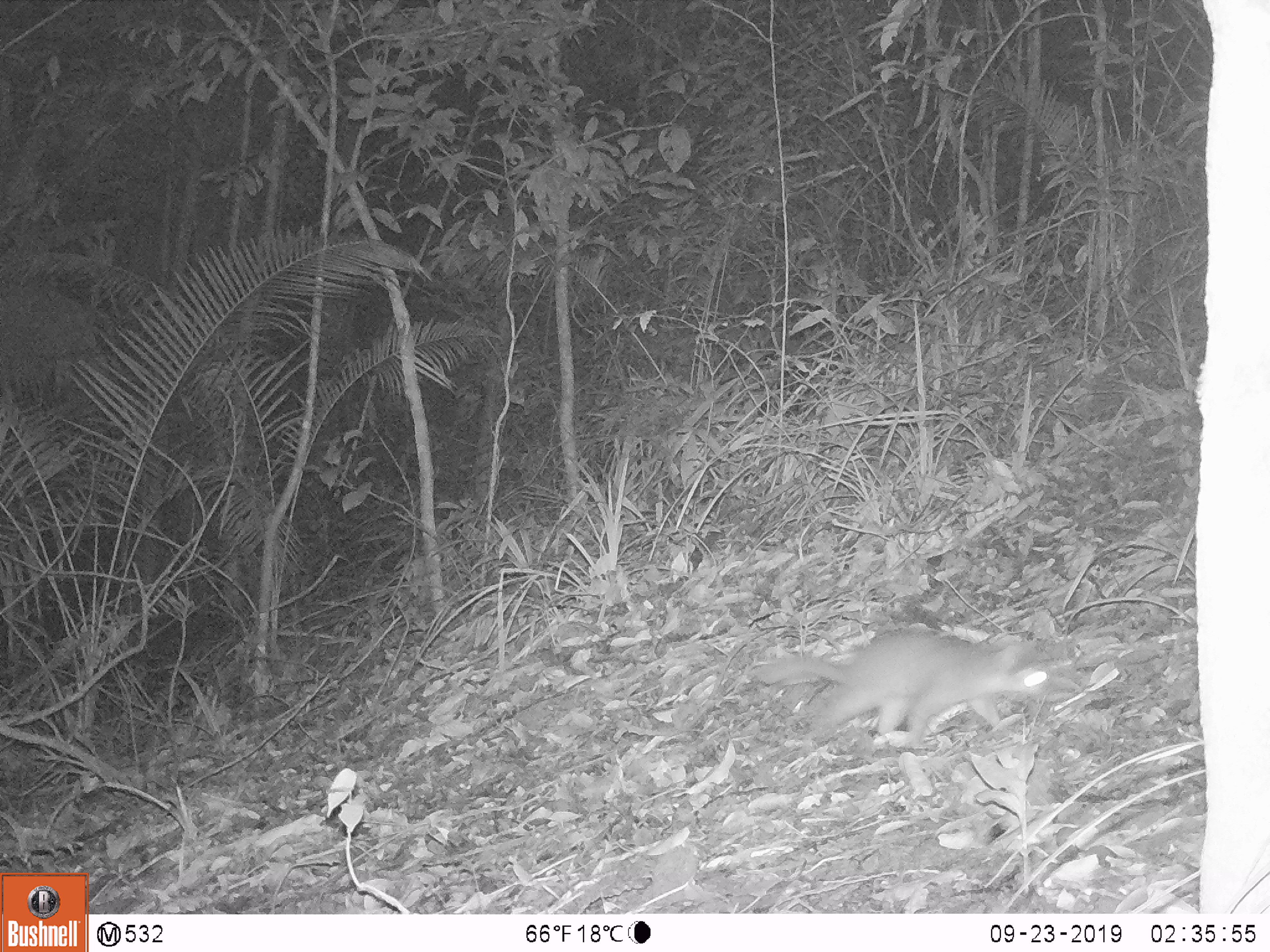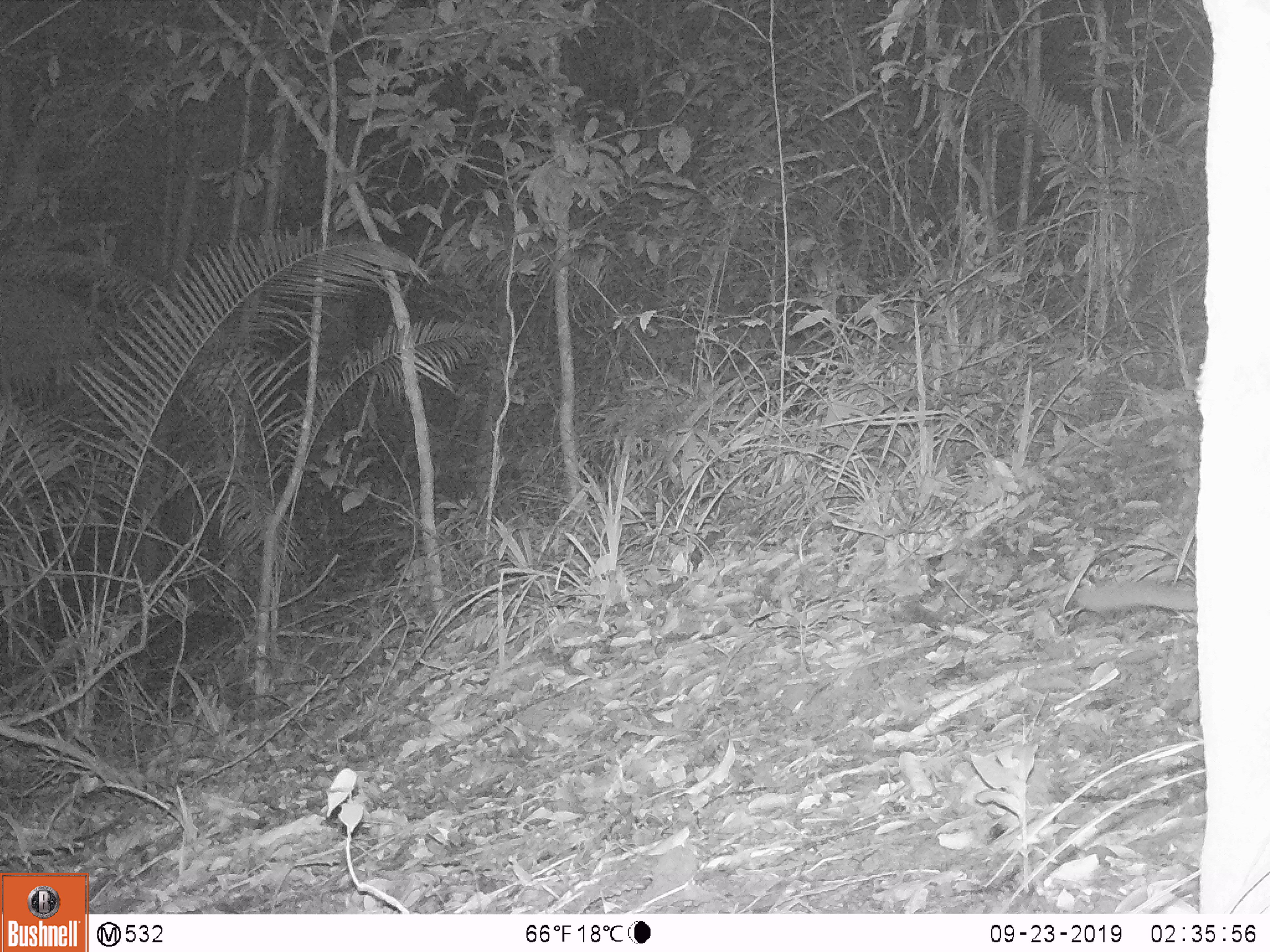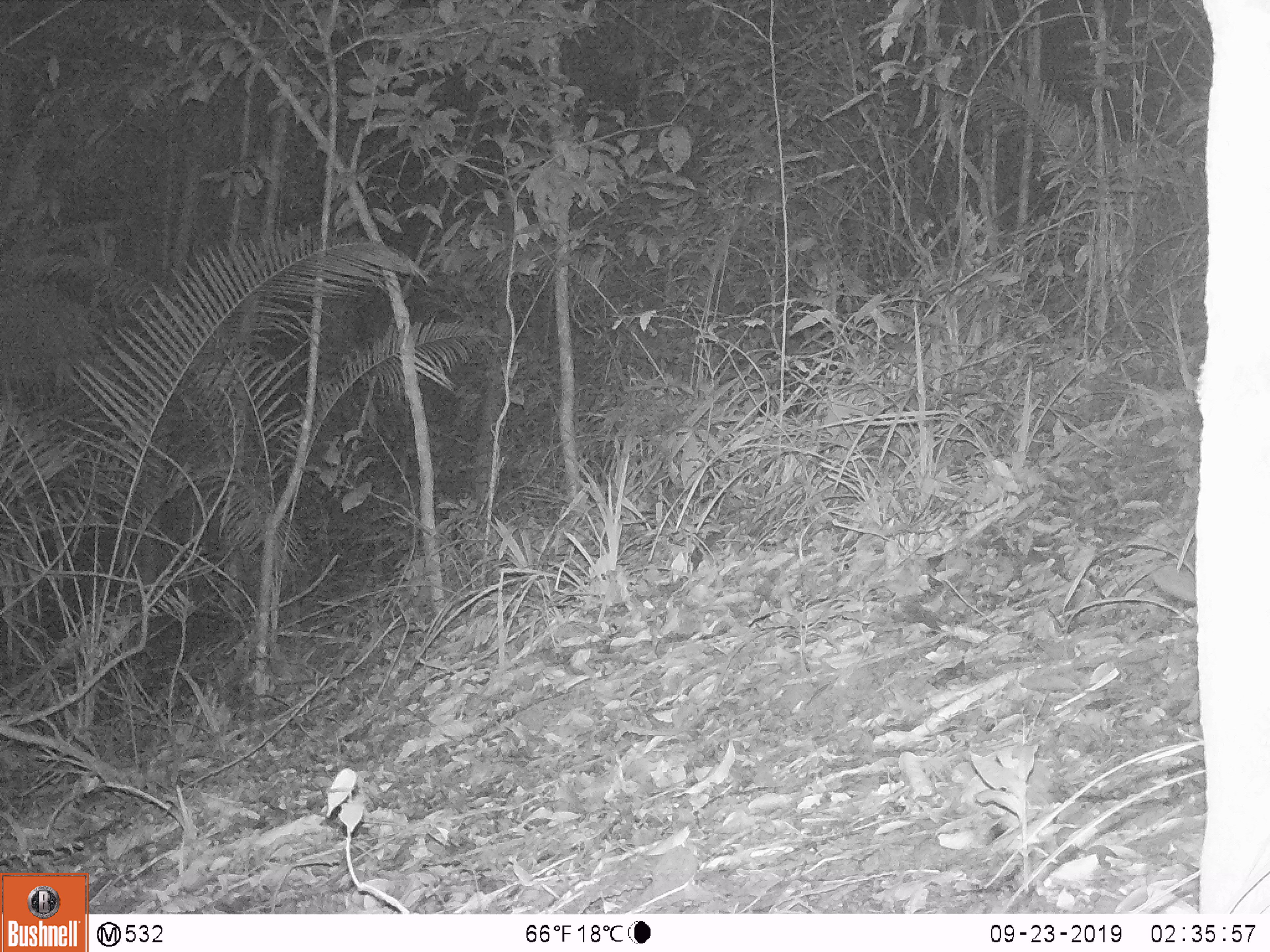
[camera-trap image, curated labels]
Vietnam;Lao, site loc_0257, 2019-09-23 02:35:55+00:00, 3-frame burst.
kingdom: Animalia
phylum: Chordata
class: Mammalia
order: Carnivora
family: Mustelidae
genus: Melogale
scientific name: Melogale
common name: ferret badger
Ferret badger (Melogale). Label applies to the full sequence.